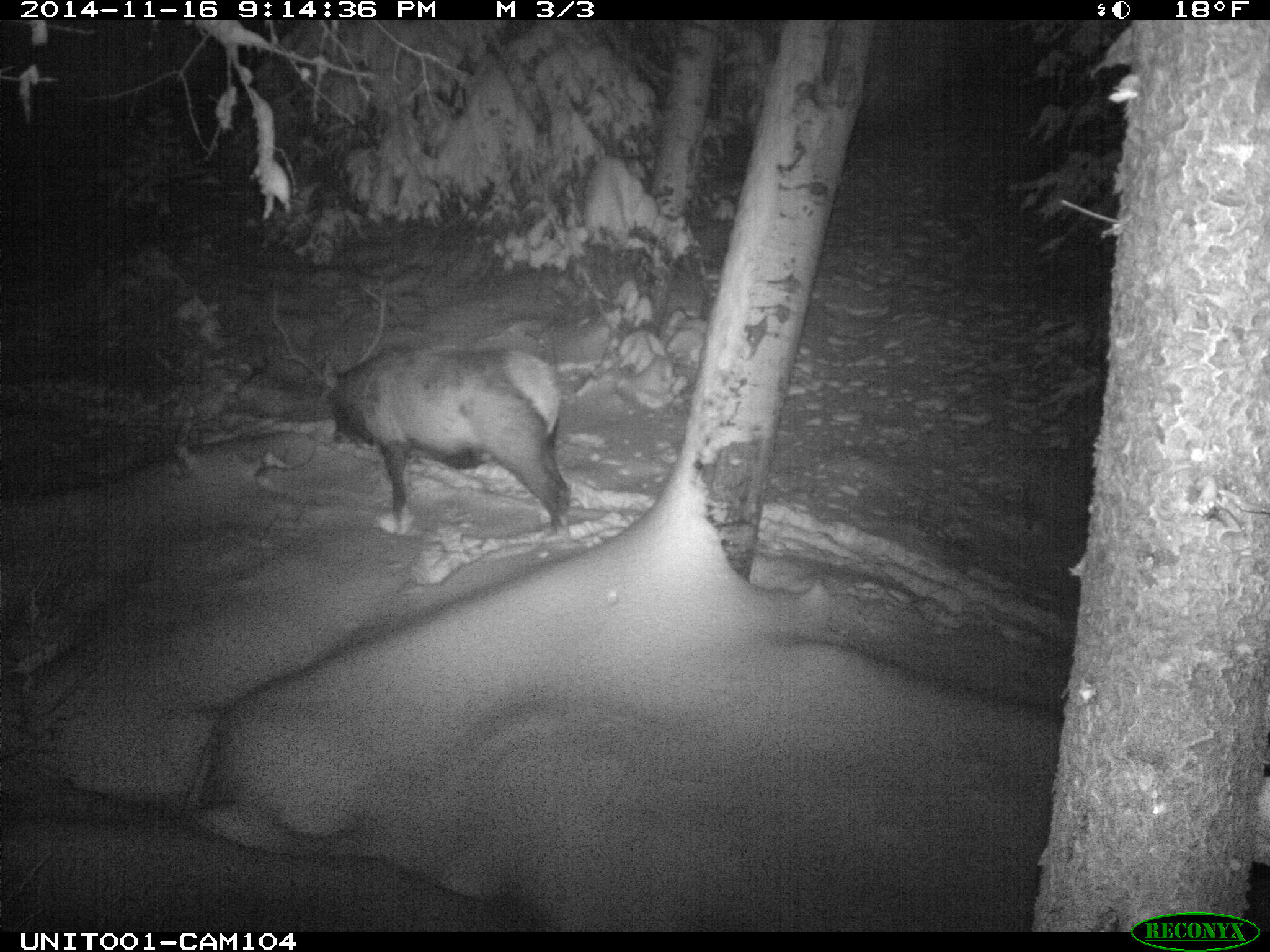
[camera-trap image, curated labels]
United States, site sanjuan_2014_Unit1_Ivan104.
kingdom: Animalia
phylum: Chordata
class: Mammalia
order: Artiodactyla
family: Cervidae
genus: Cervus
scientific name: Cervus elaphus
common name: red deer